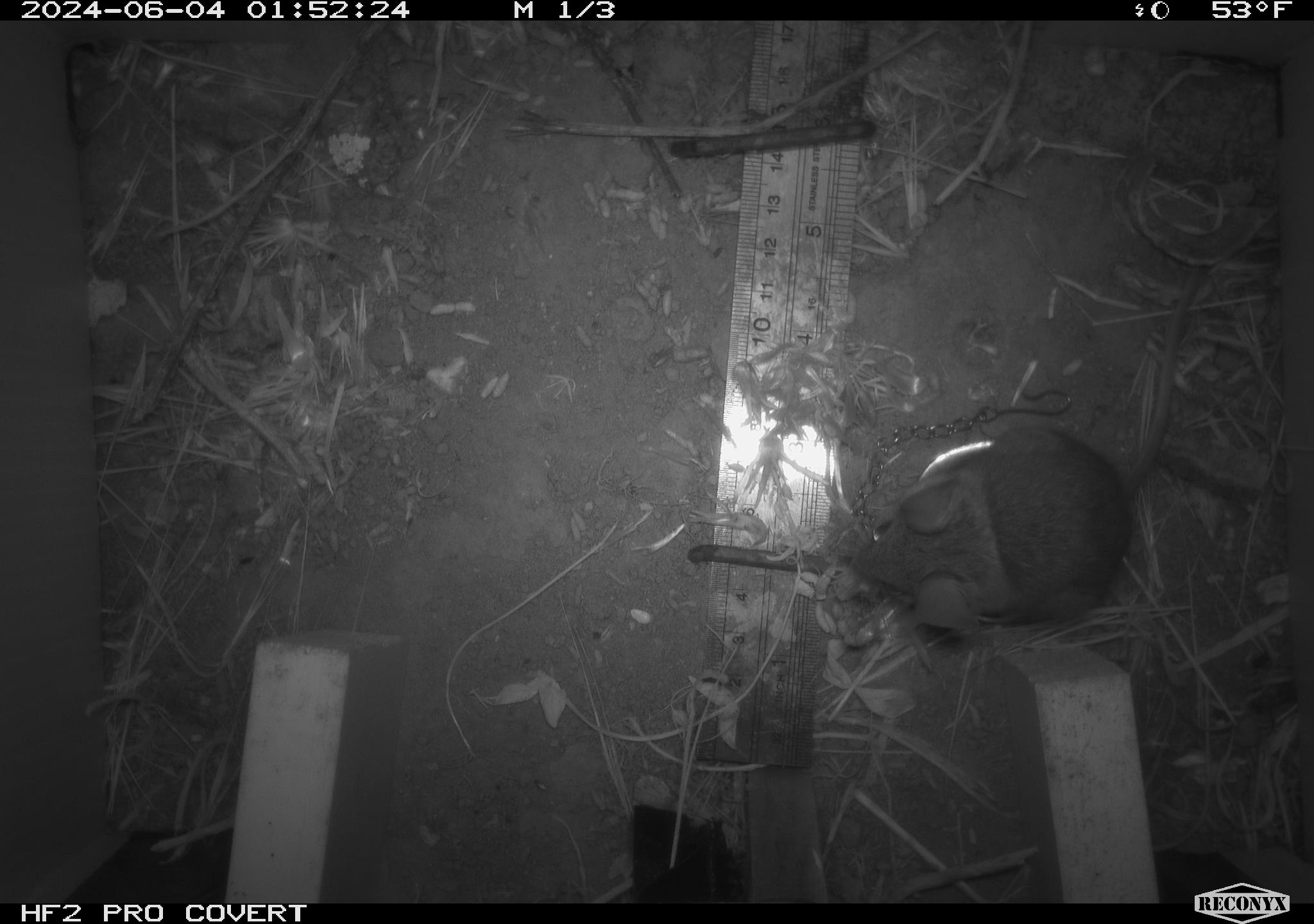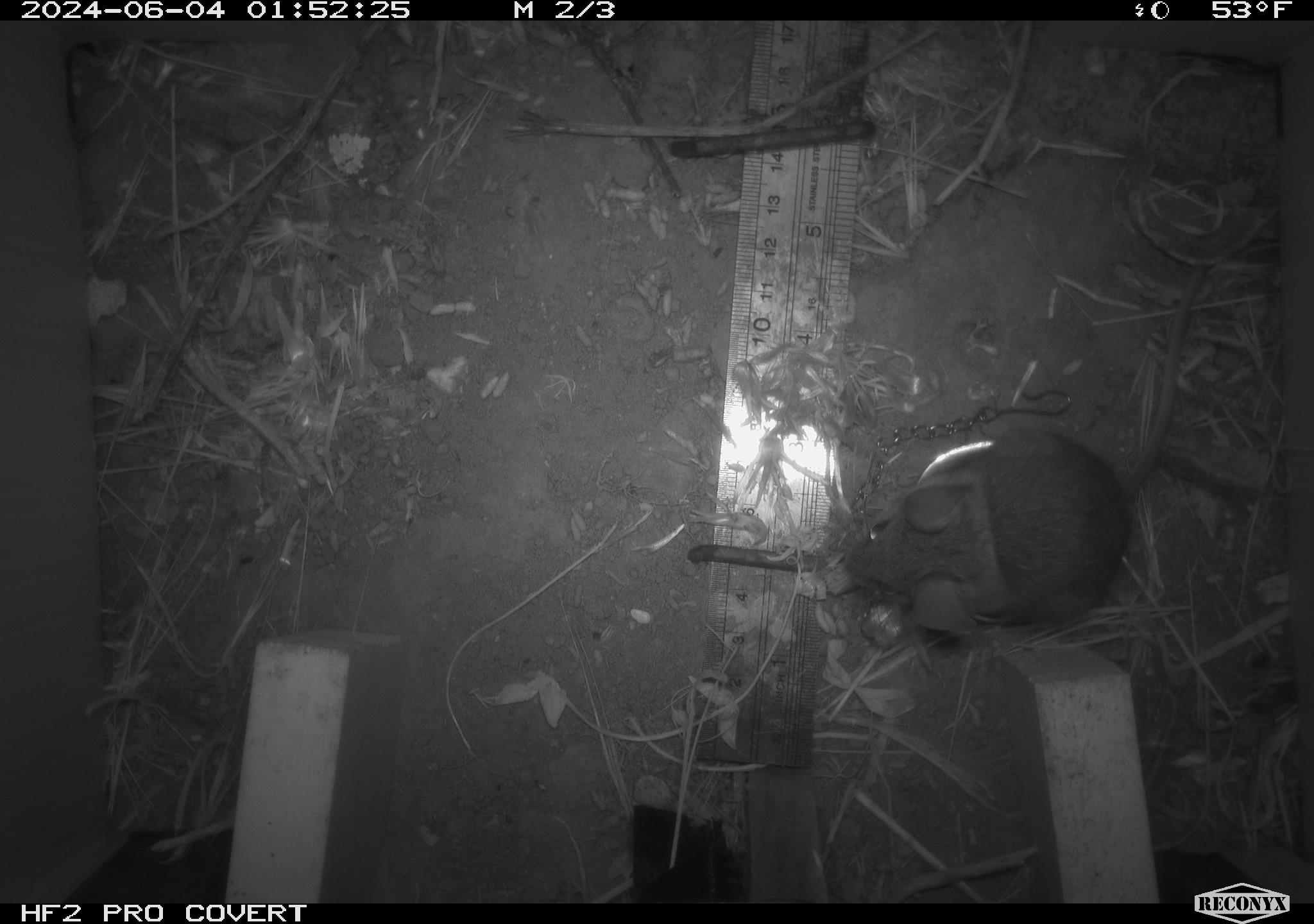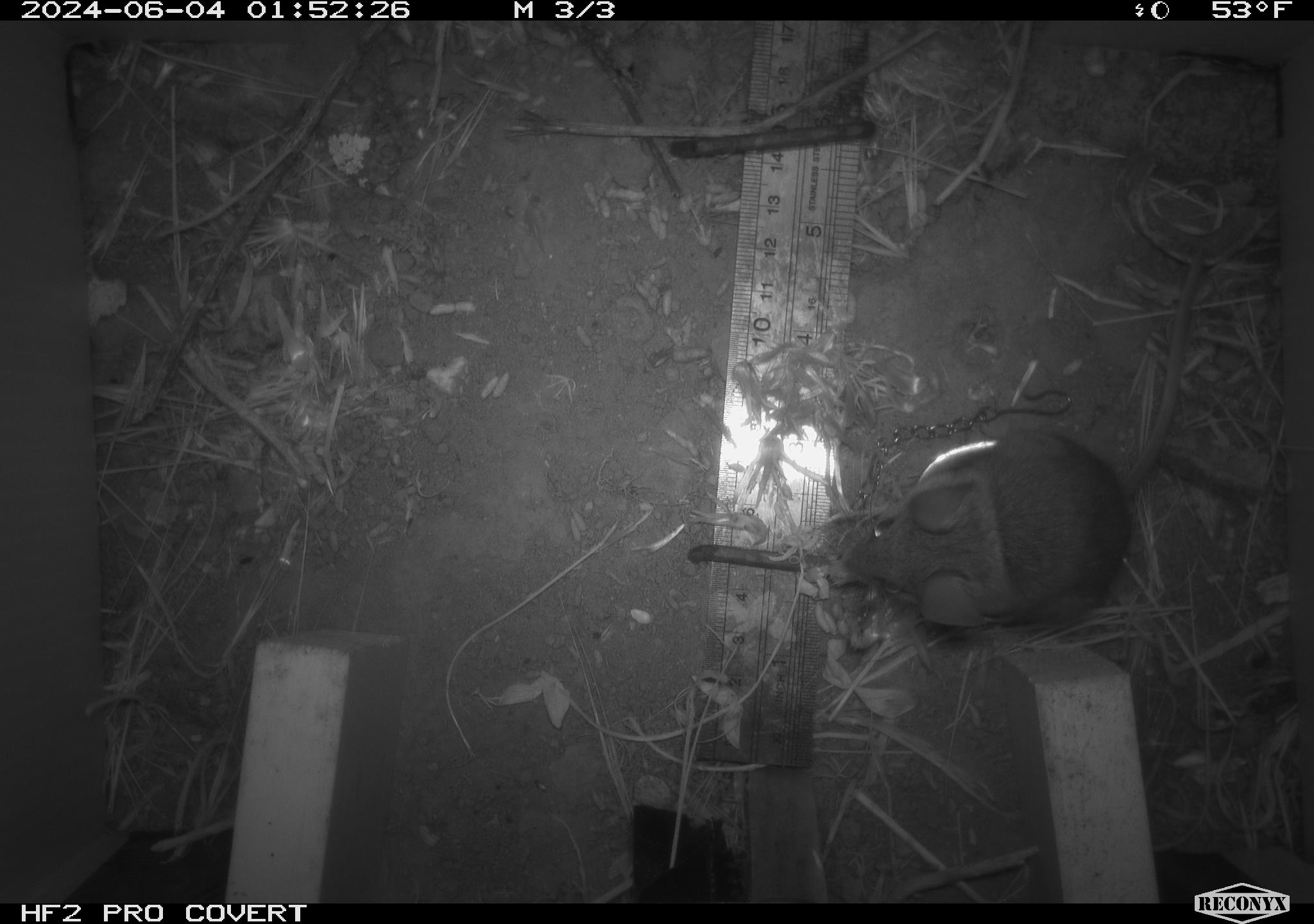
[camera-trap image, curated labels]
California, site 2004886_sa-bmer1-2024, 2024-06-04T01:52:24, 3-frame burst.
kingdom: Animalia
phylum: Chordata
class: Mammalia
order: Rodentia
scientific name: Rodentia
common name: mouse species